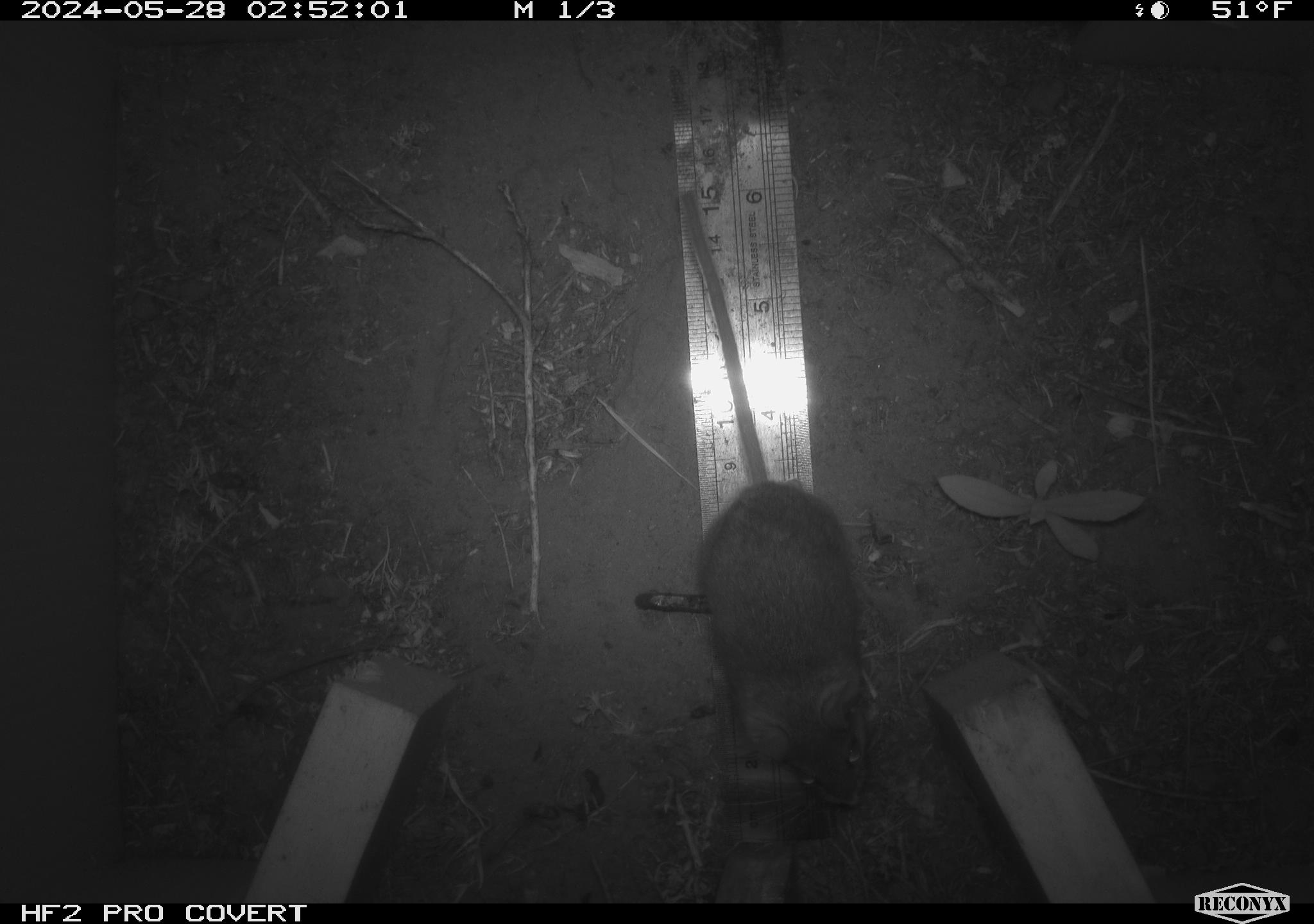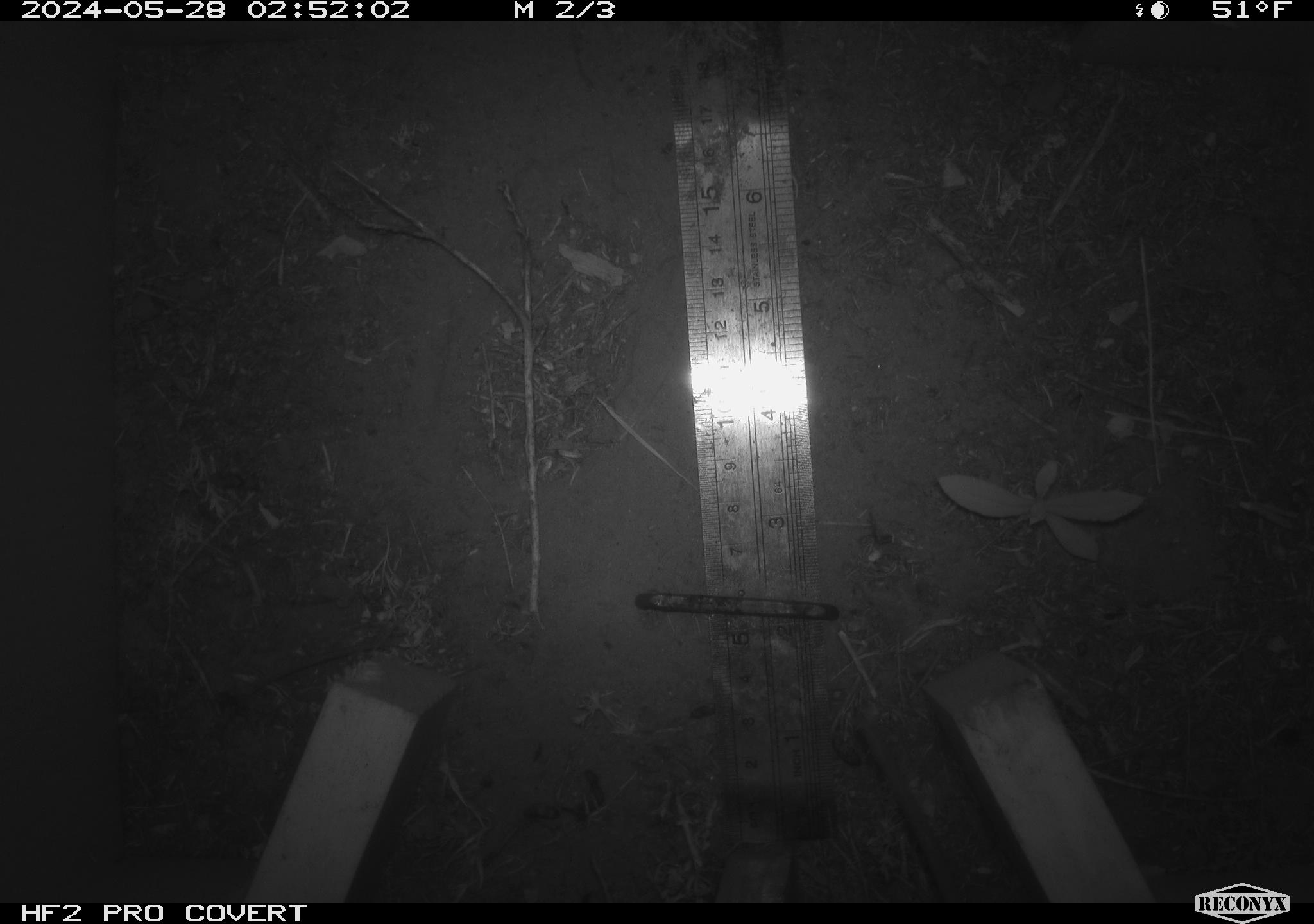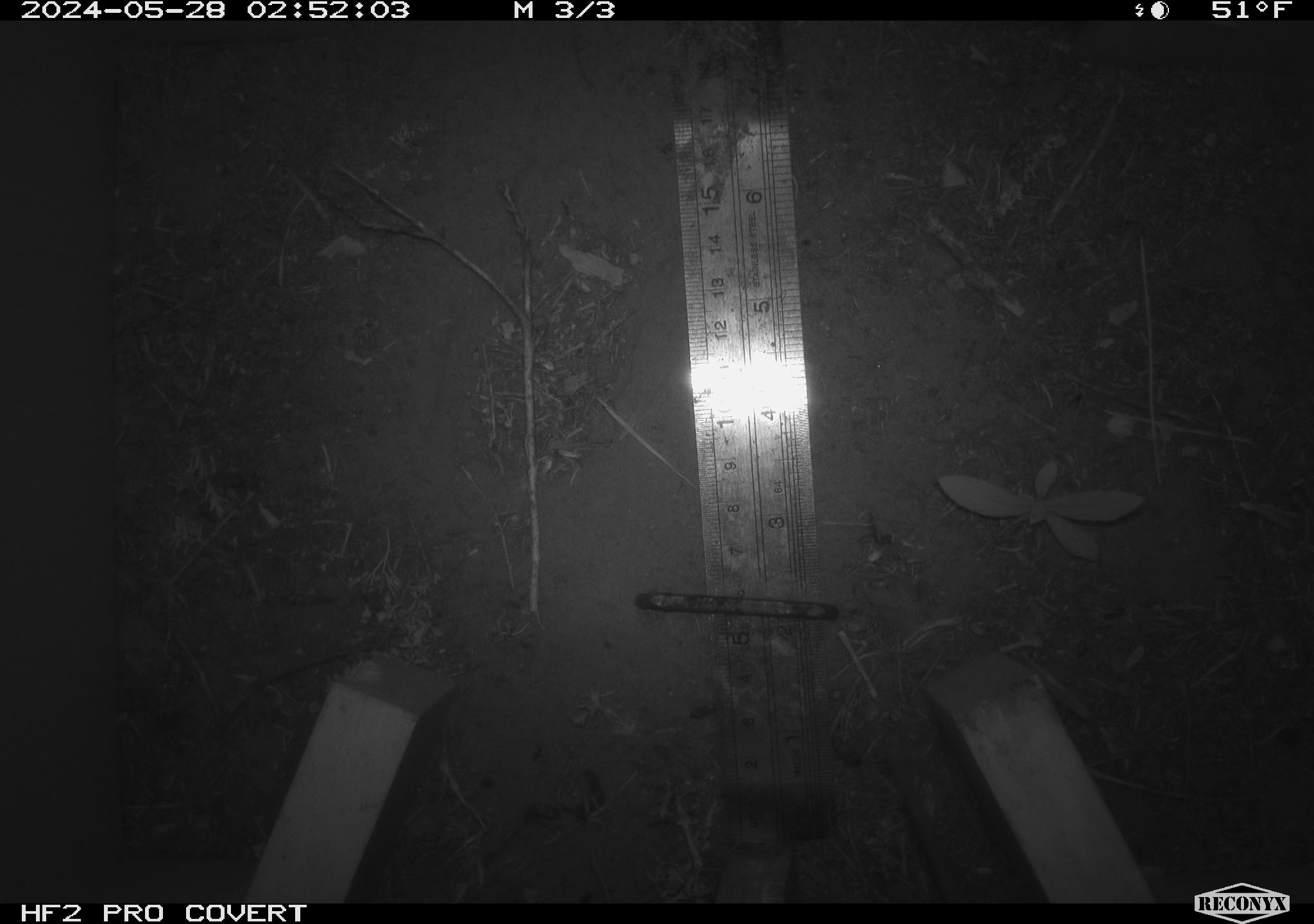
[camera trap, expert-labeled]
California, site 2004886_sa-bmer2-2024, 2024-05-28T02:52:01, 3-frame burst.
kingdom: Animalia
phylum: Chordata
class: Mammalia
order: Rodentia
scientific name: Rodentia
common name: mouse species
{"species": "mouse species (Rodentia)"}